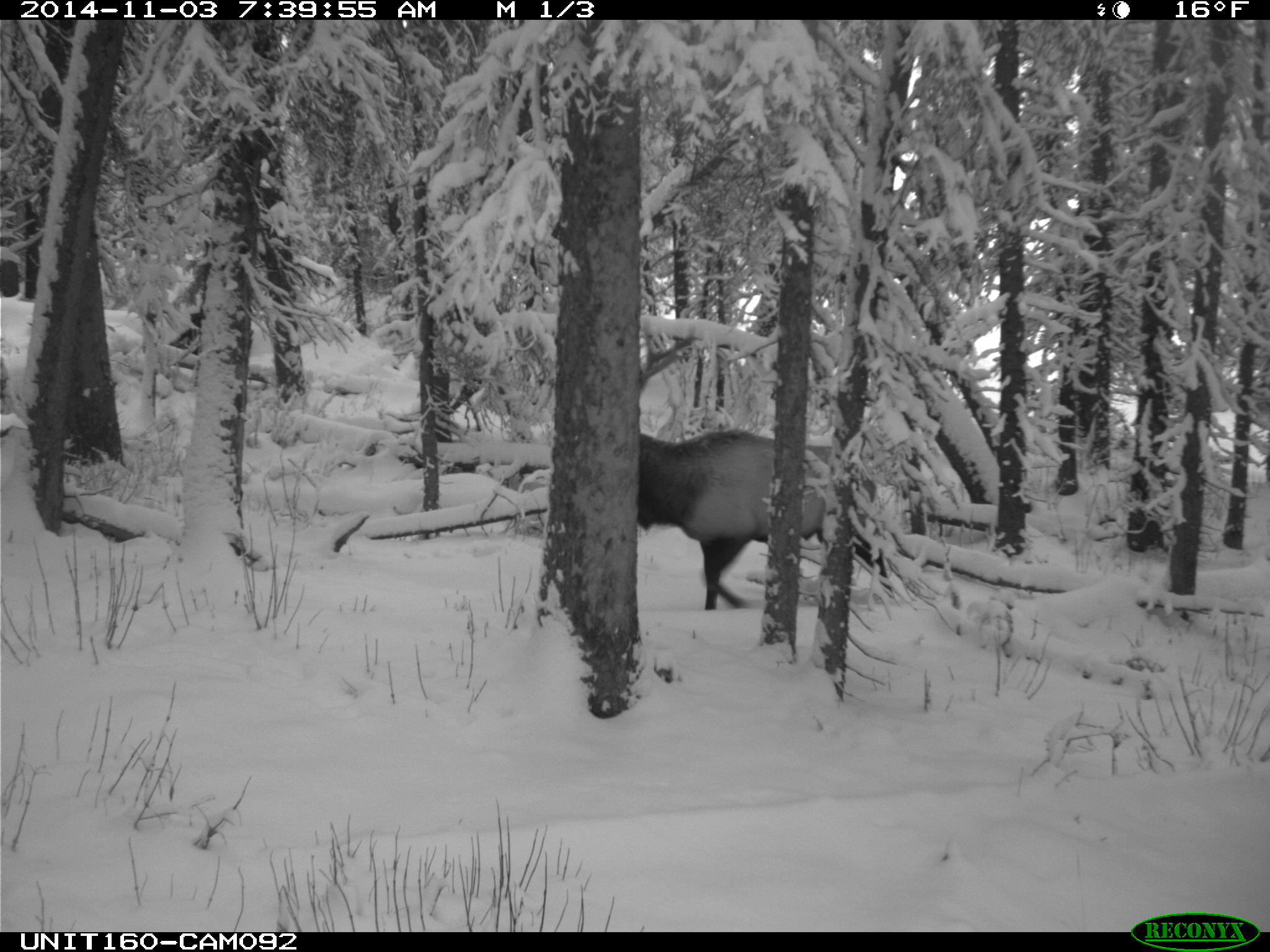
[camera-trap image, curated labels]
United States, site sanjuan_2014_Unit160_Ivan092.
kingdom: Animalia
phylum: Chordata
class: Mammalia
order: Artiodactyla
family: Cervidae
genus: Cervus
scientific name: Cervus elaphus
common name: red deer